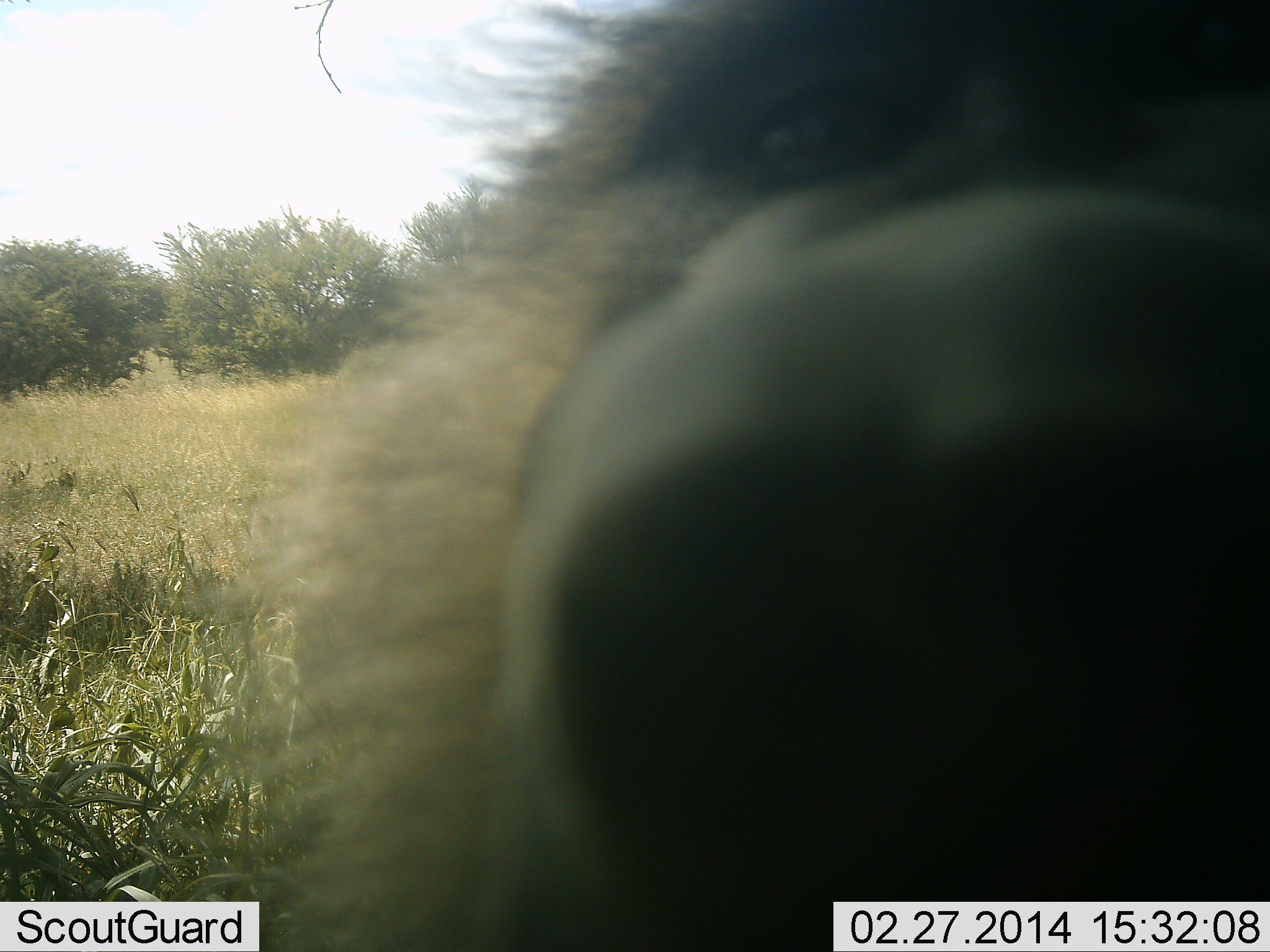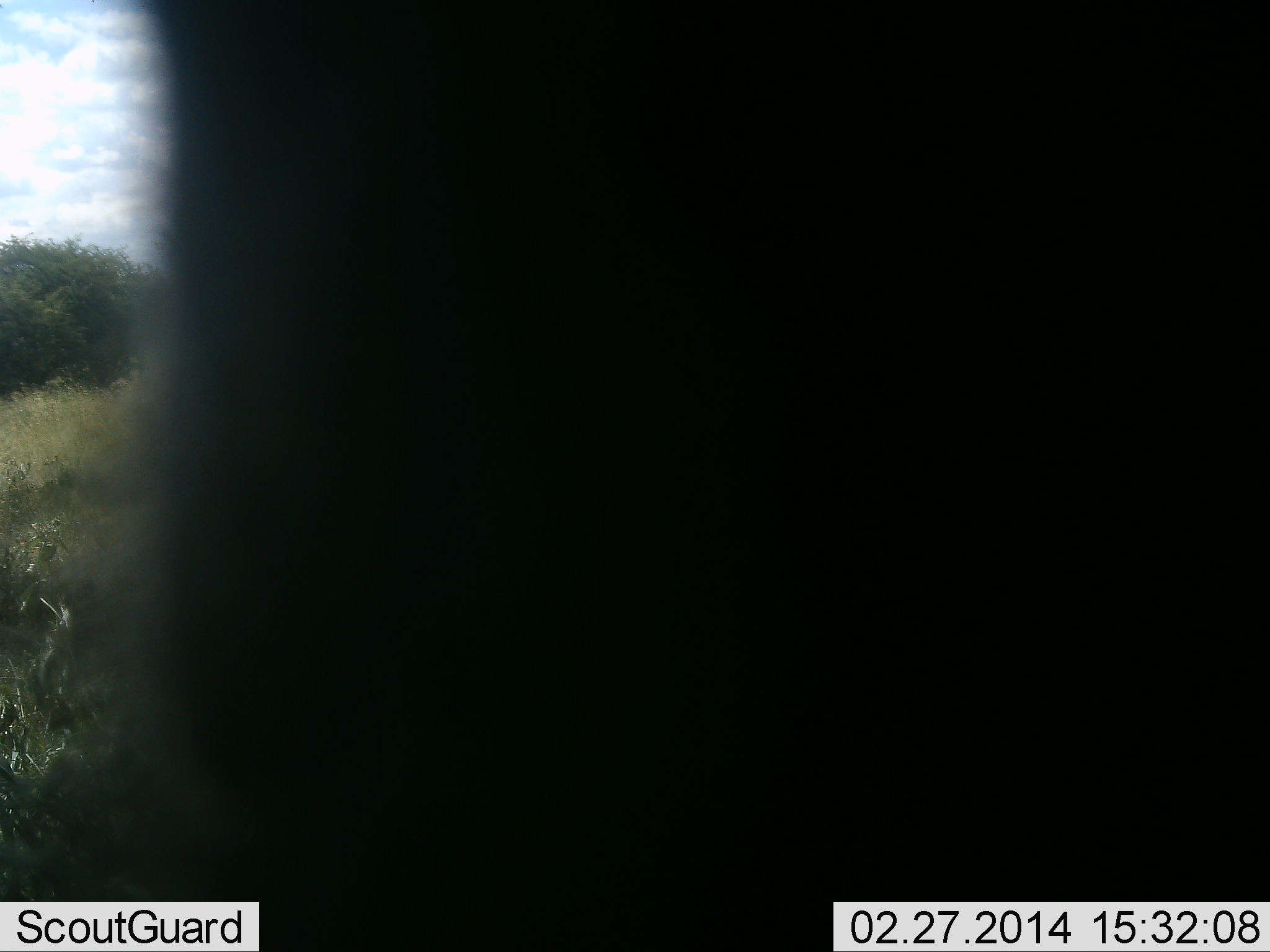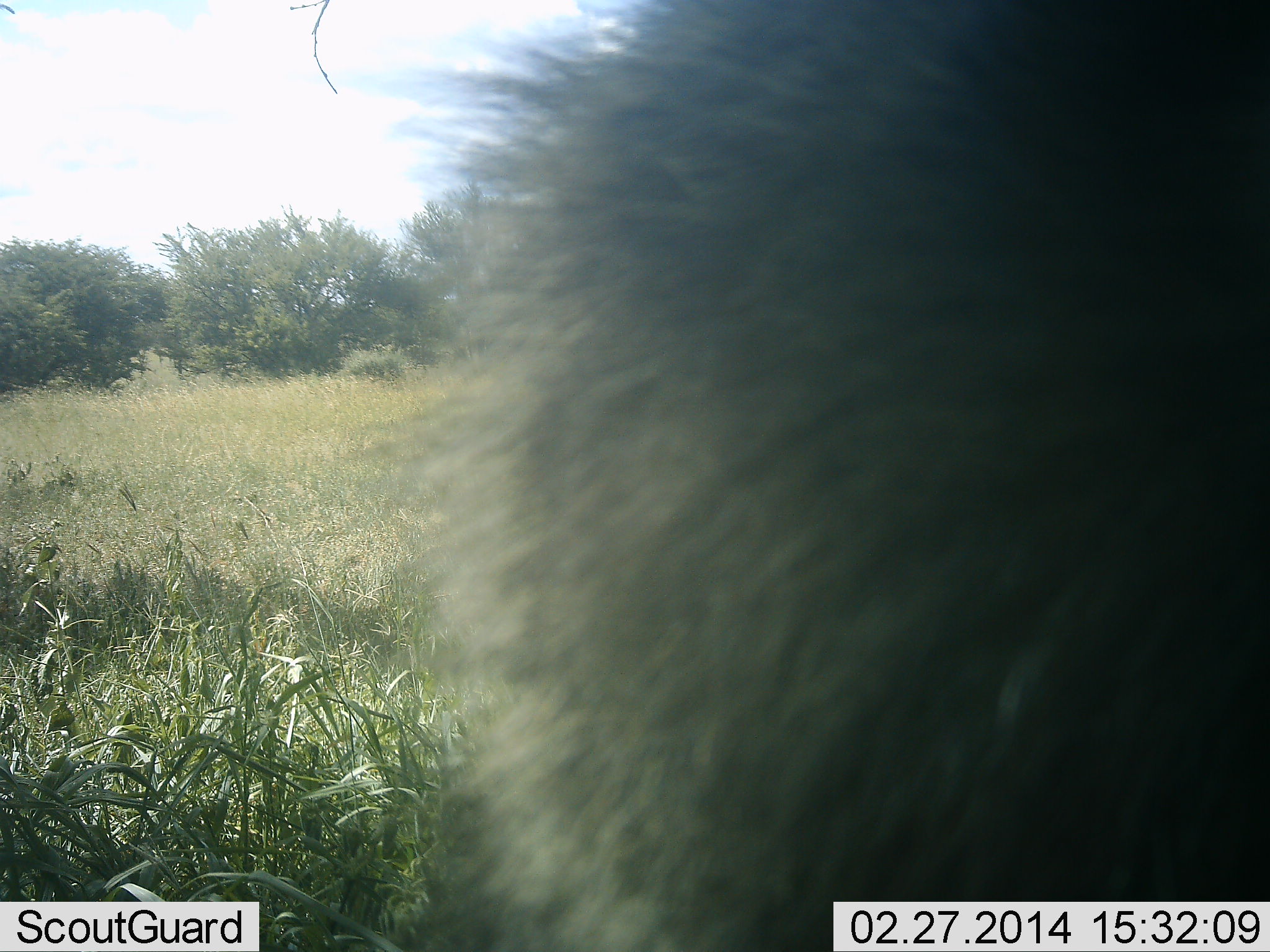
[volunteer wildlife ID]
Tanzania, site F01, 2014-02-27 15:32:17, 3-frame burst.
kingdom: Animalia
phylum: Chordata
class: Mammalia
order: Primates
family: Cercopithecidae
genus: Papio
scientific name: Papio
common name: baboon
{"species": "baboon (Papio)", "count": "1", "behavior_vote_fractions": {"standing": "50%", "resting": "0%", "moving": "20%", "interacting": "40%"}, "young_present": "0%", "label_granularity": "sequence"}